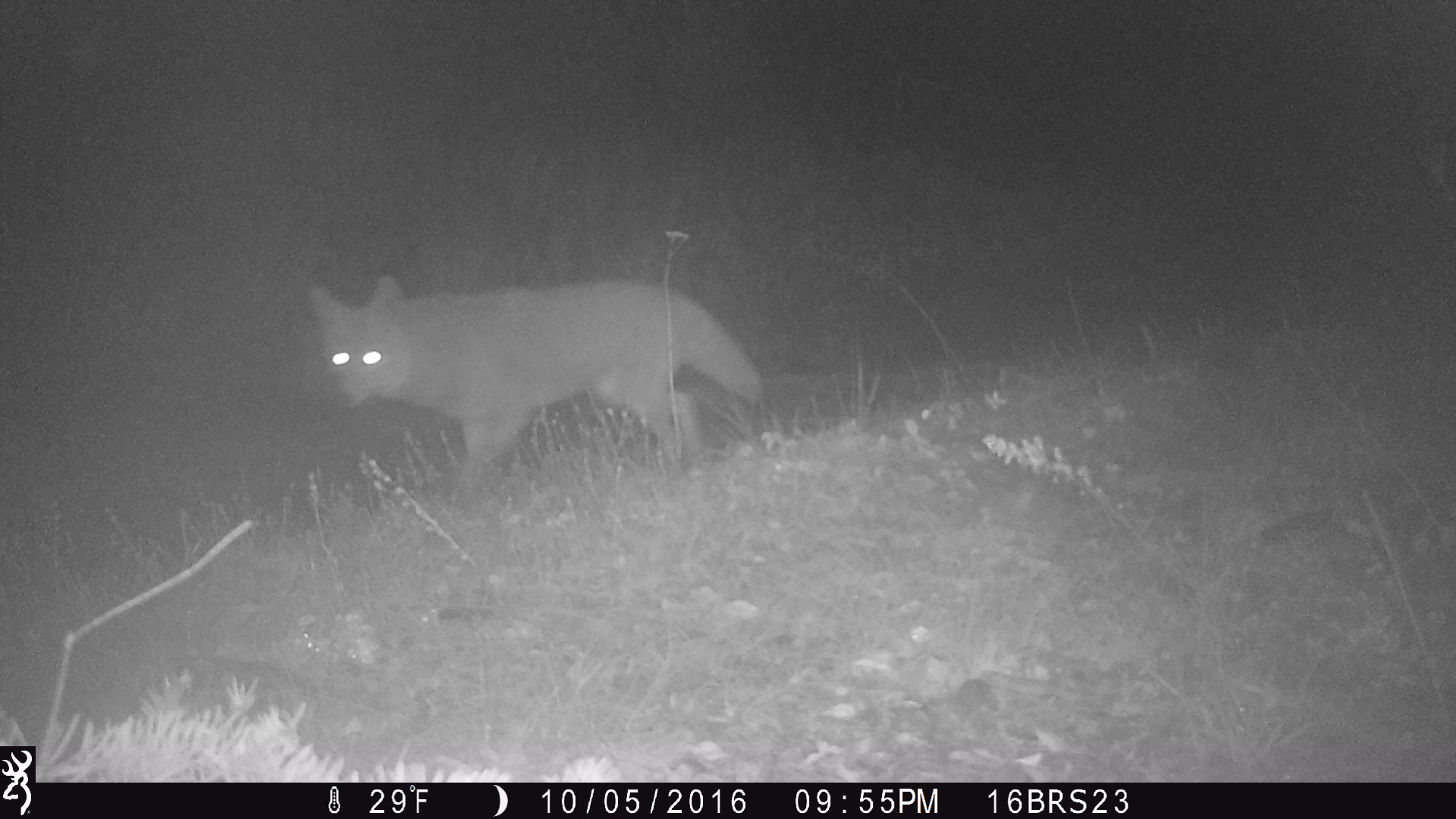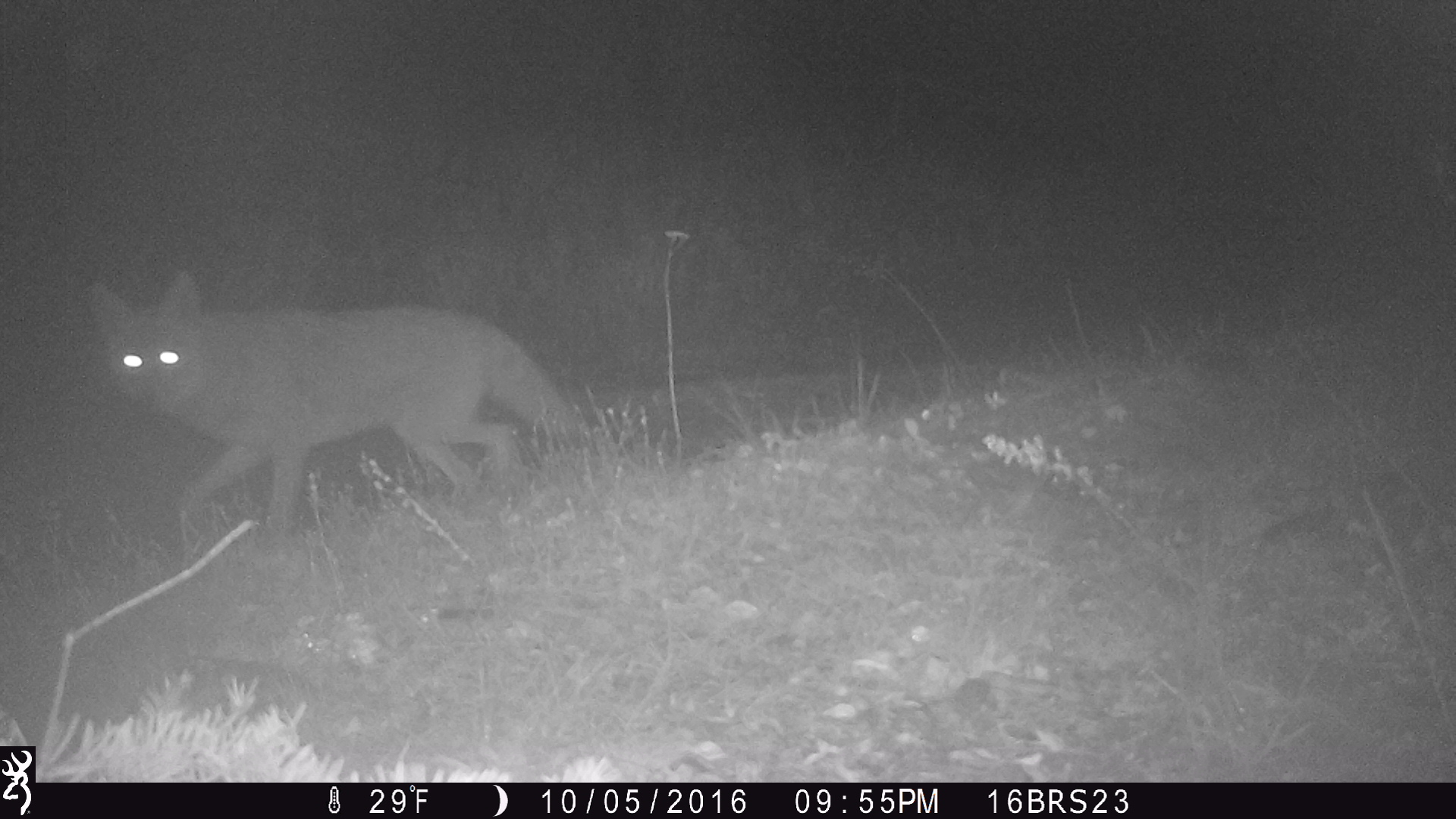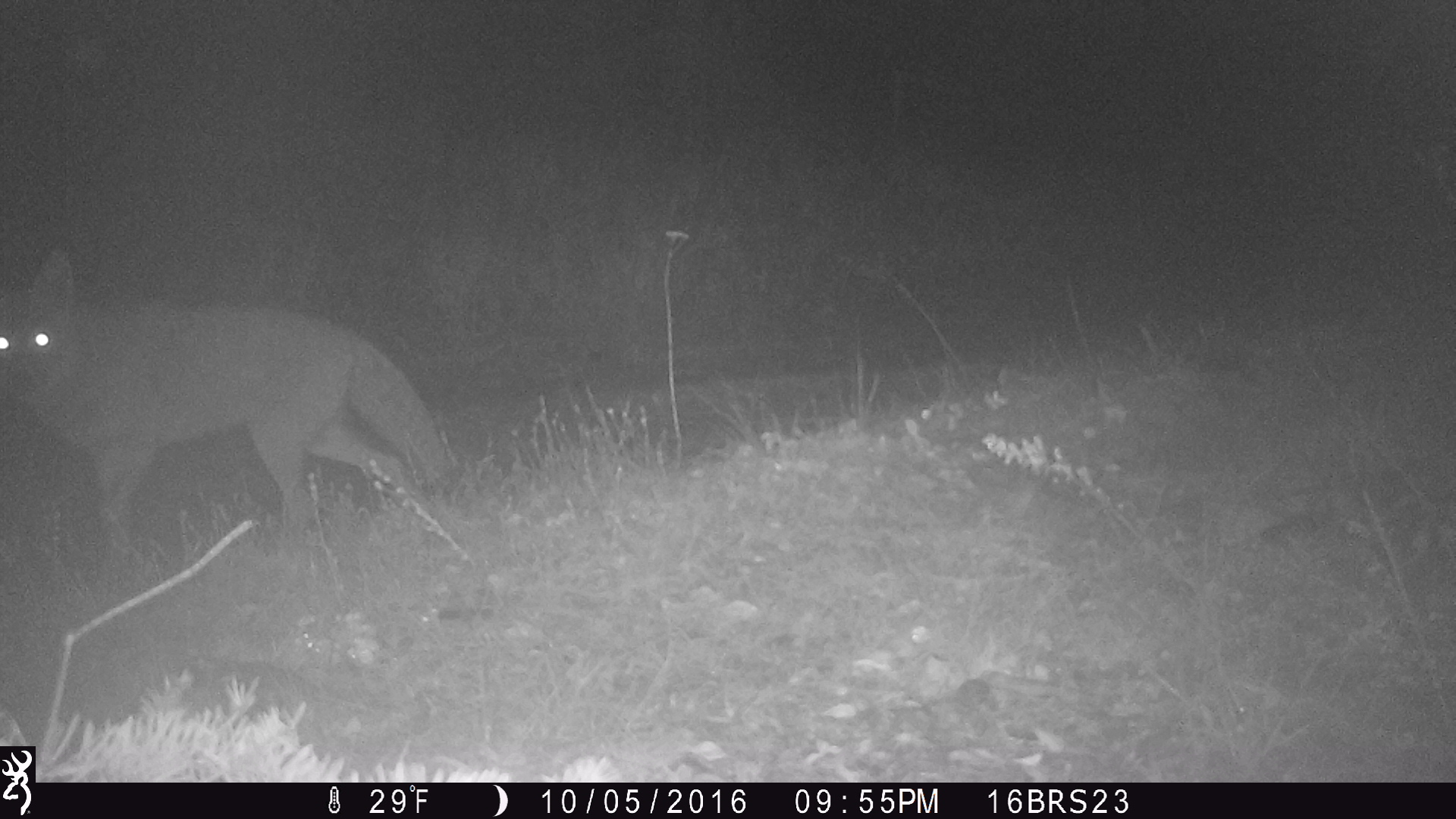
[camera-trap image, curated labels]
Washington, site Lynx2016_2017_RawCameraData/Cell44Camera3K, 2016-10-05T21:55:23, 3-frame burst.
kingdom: Animalia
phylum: Chordata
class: Mammalia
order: Carnivora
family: Canidae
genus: Canis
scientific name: Canis latrans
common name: coyote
Canis latrans (coyote). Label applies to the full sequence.